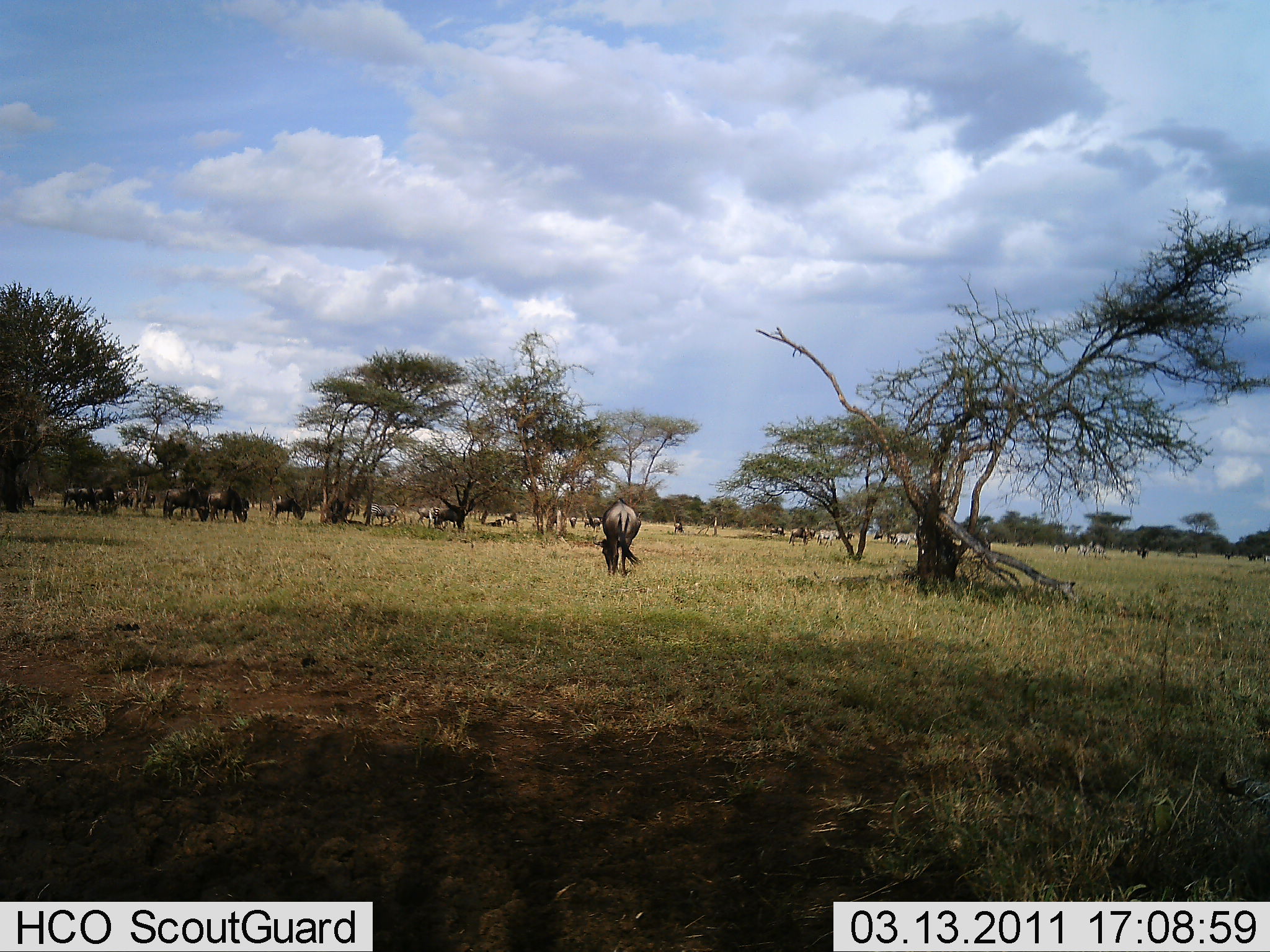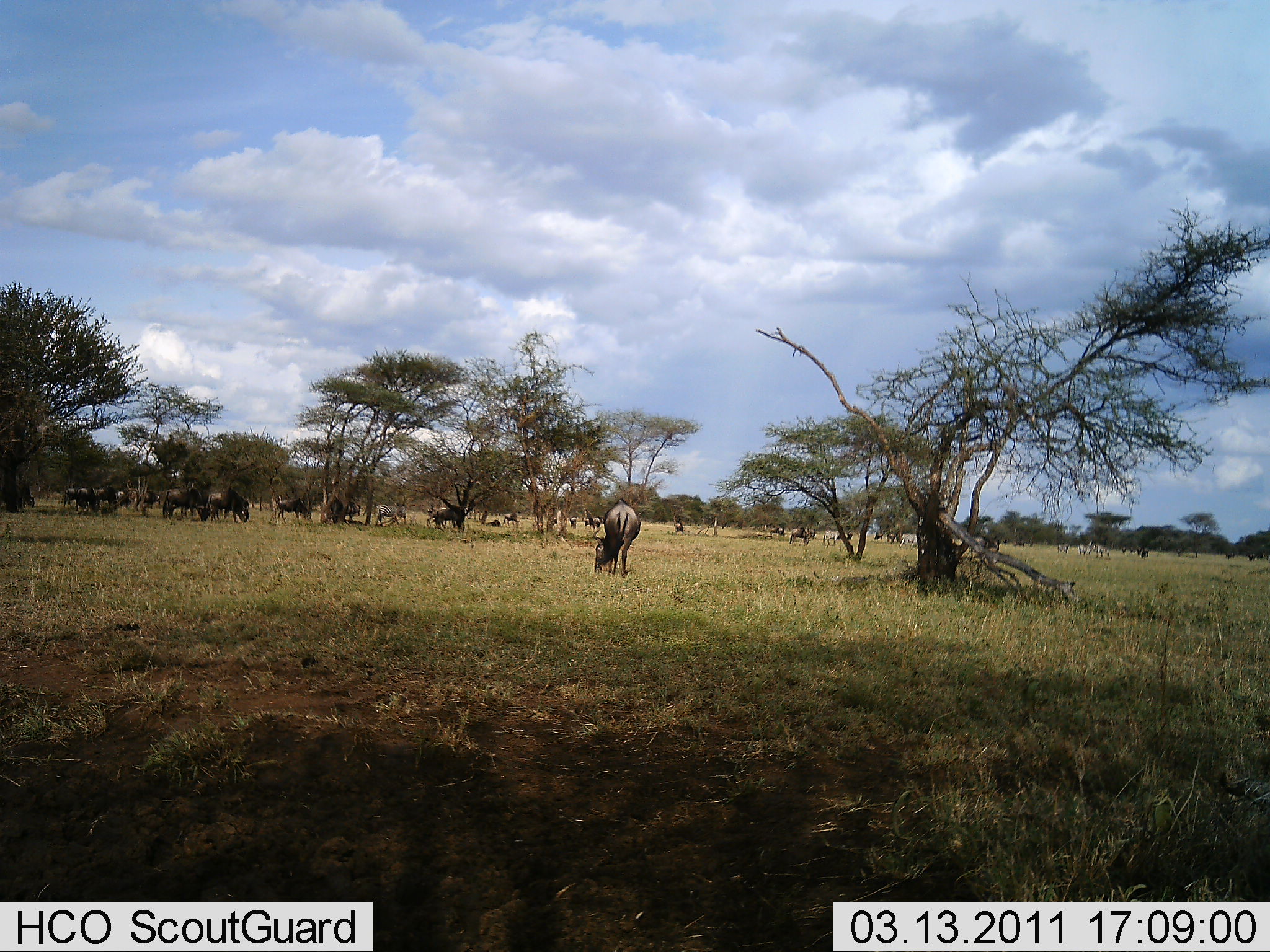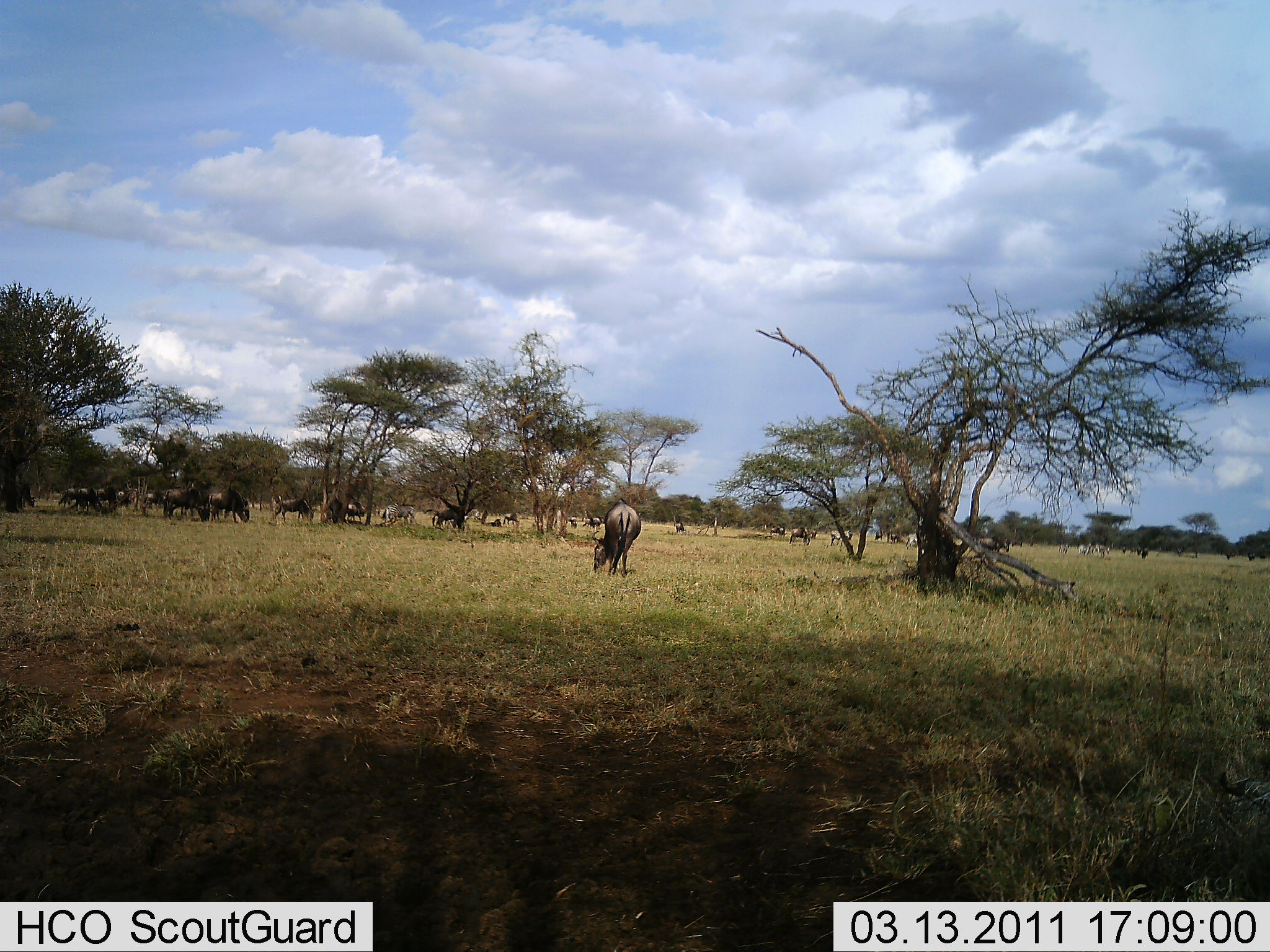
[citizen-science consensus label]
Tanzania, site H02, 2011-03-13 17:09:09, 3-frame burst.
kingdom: Animalia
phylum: Chordata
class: Mammalia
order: Artiodactyla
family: Bovidae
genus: Connochaetes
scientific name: Connochaetes taurinus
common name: blue wildebeest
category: wildebeest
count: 11-50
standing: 42%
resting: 0%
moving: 42%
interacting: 0%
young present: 0%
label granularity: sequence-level